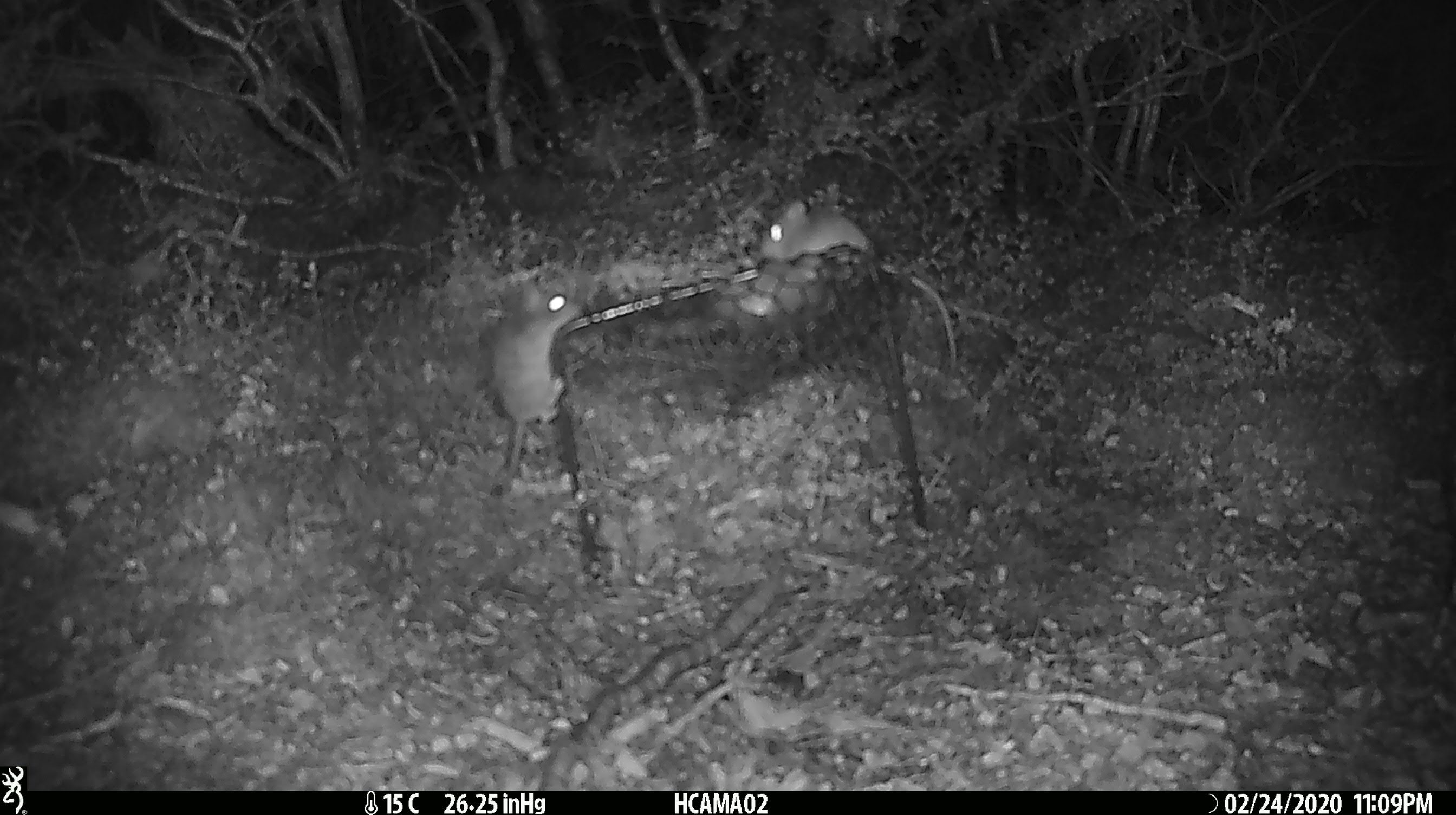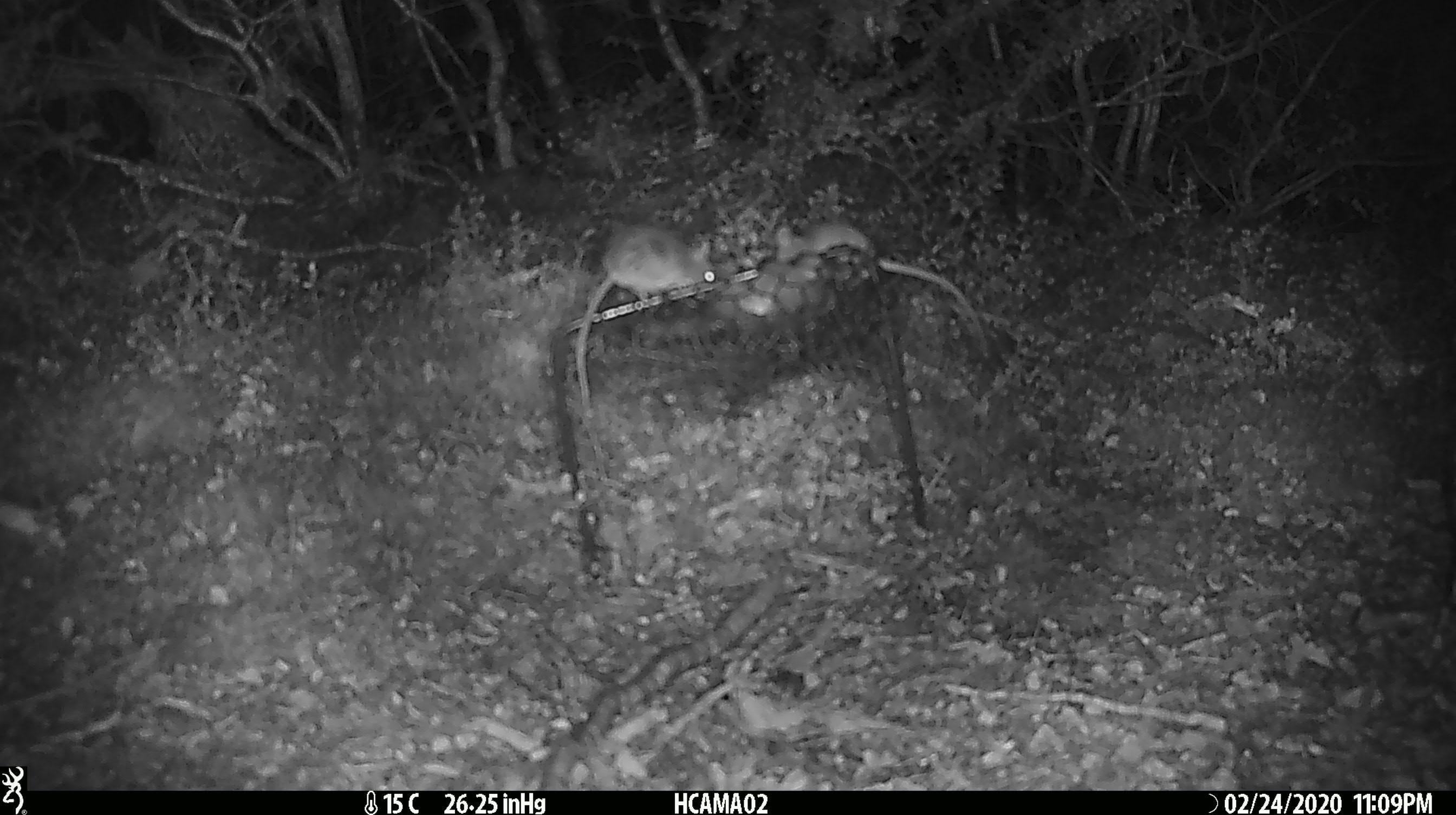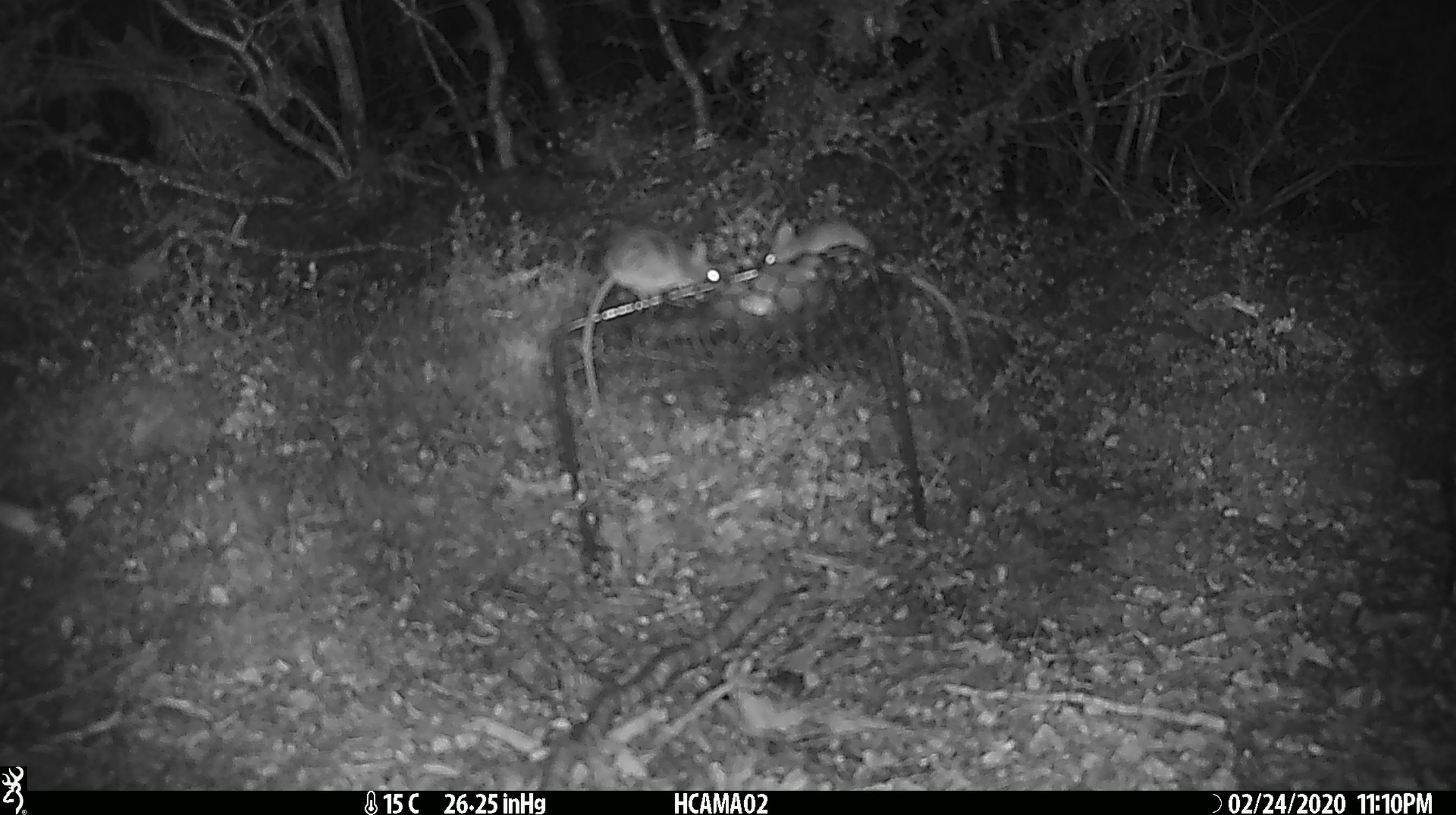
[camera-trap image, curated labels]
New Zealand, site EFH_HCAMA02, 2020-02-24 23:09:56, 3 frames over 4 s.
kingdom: Animalia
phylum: Chordata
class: Mammalia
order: Rodentia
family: Muridae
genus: Mus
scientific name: Mus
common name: mouse